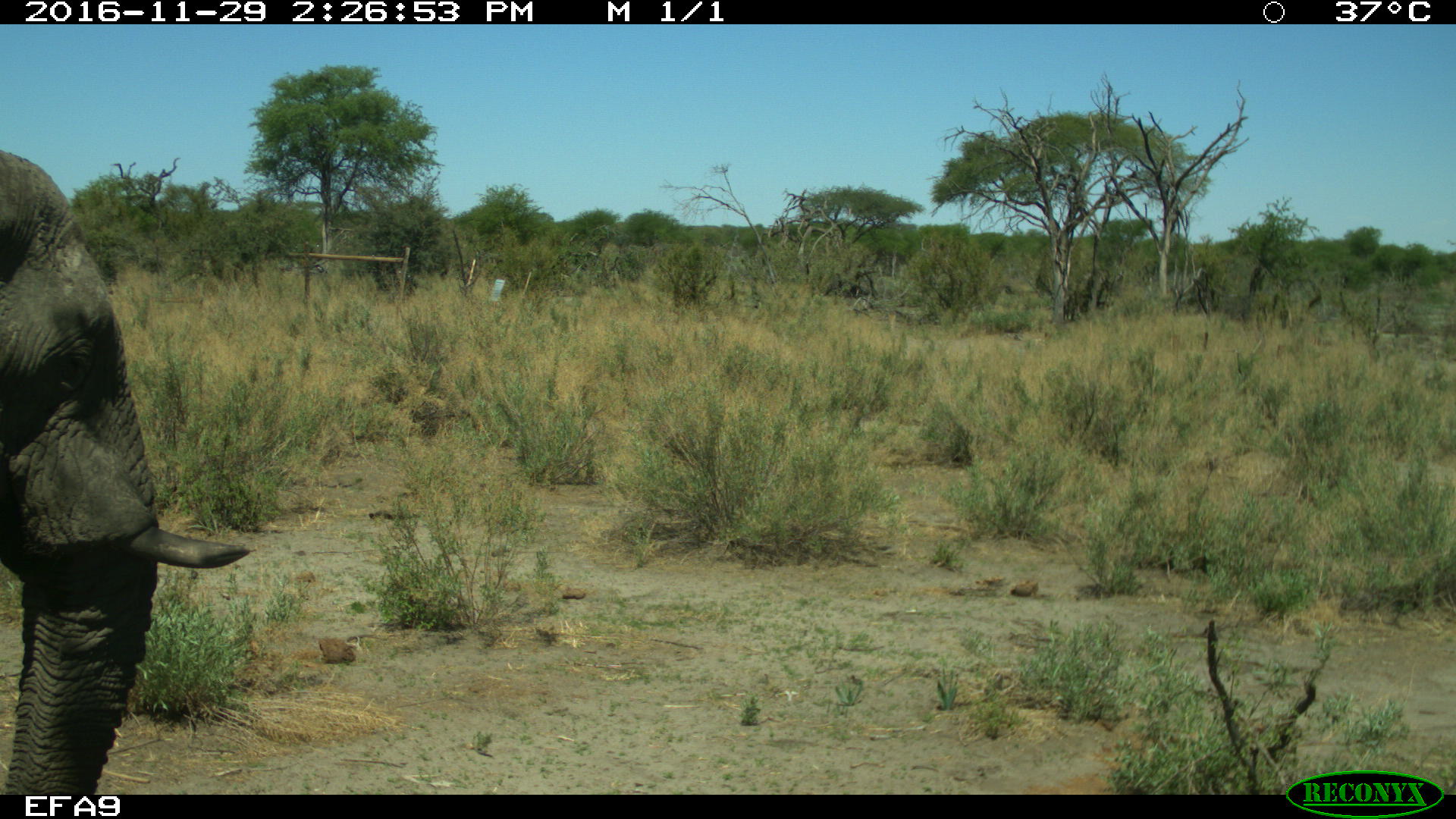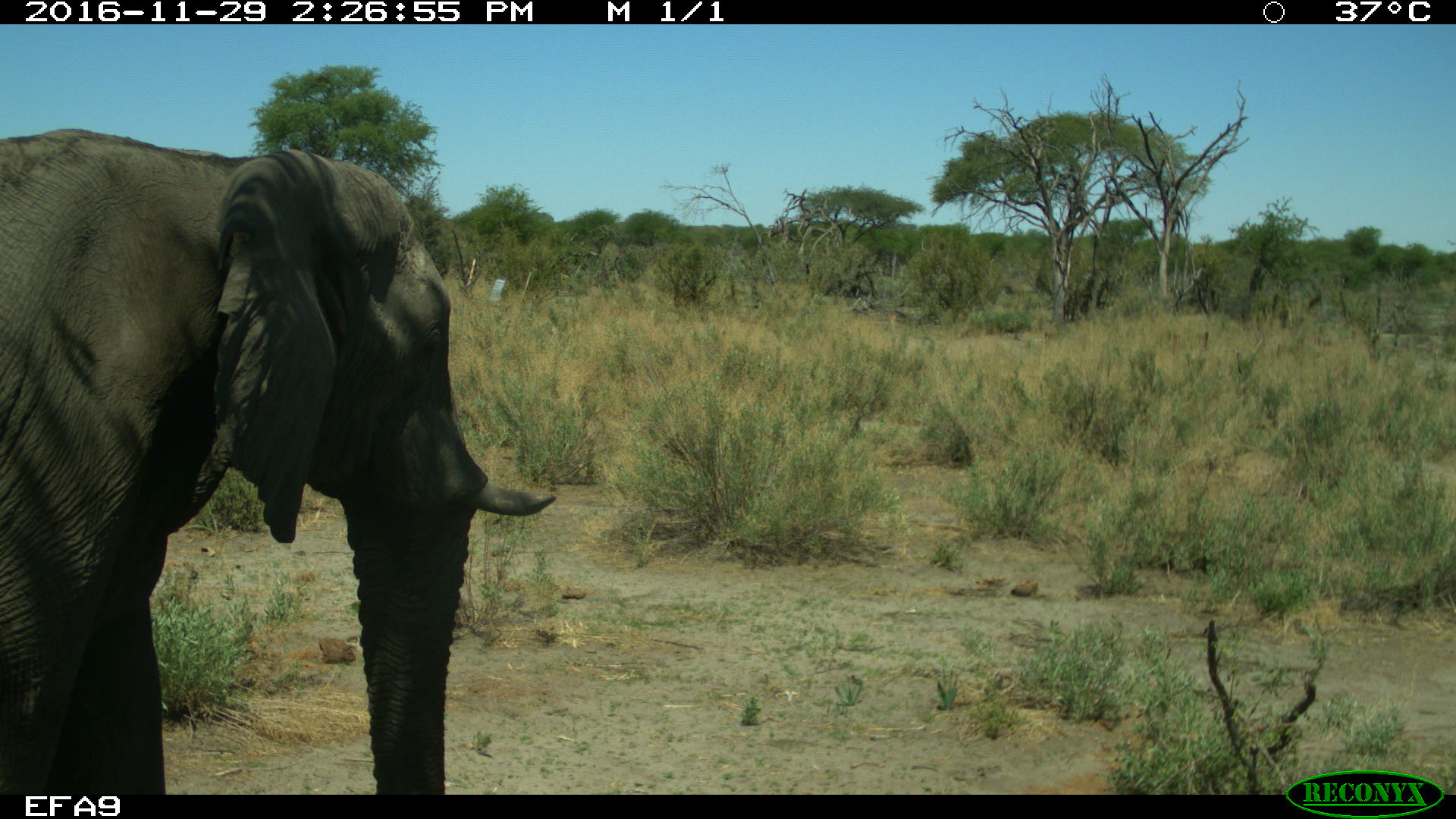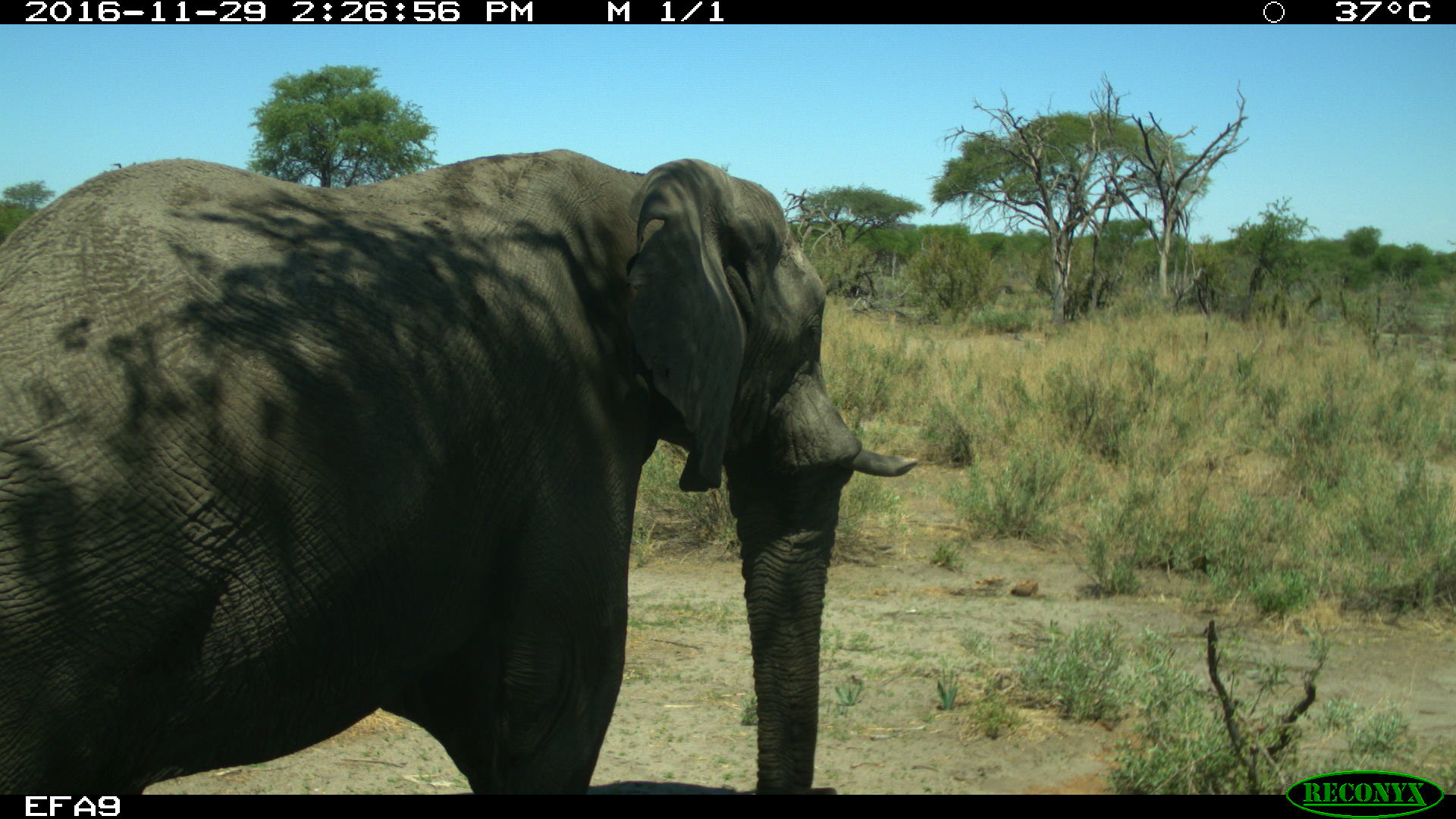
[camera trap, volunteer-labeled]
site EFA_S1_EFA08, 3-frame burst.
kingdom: Animalia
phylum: Chordata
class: Mammalia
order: Proboscidea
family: Elephantidae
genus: Loxodonta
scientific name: Loxodonta africana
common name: african bush elephant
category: elephant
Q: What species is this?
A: Elephant (african bush elephant) (Loxodonta africana).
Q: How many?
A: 1.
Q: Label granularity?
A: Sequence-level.